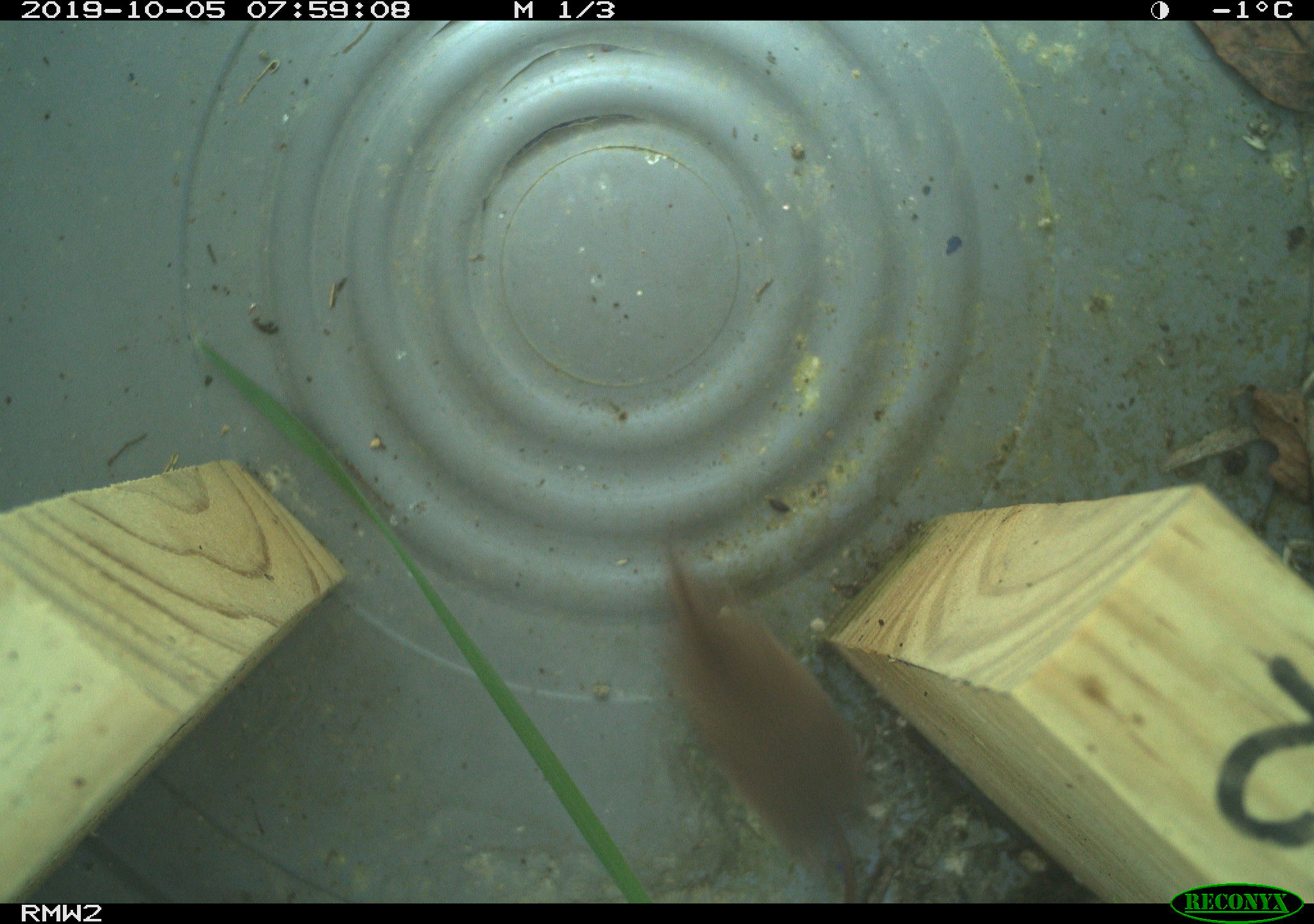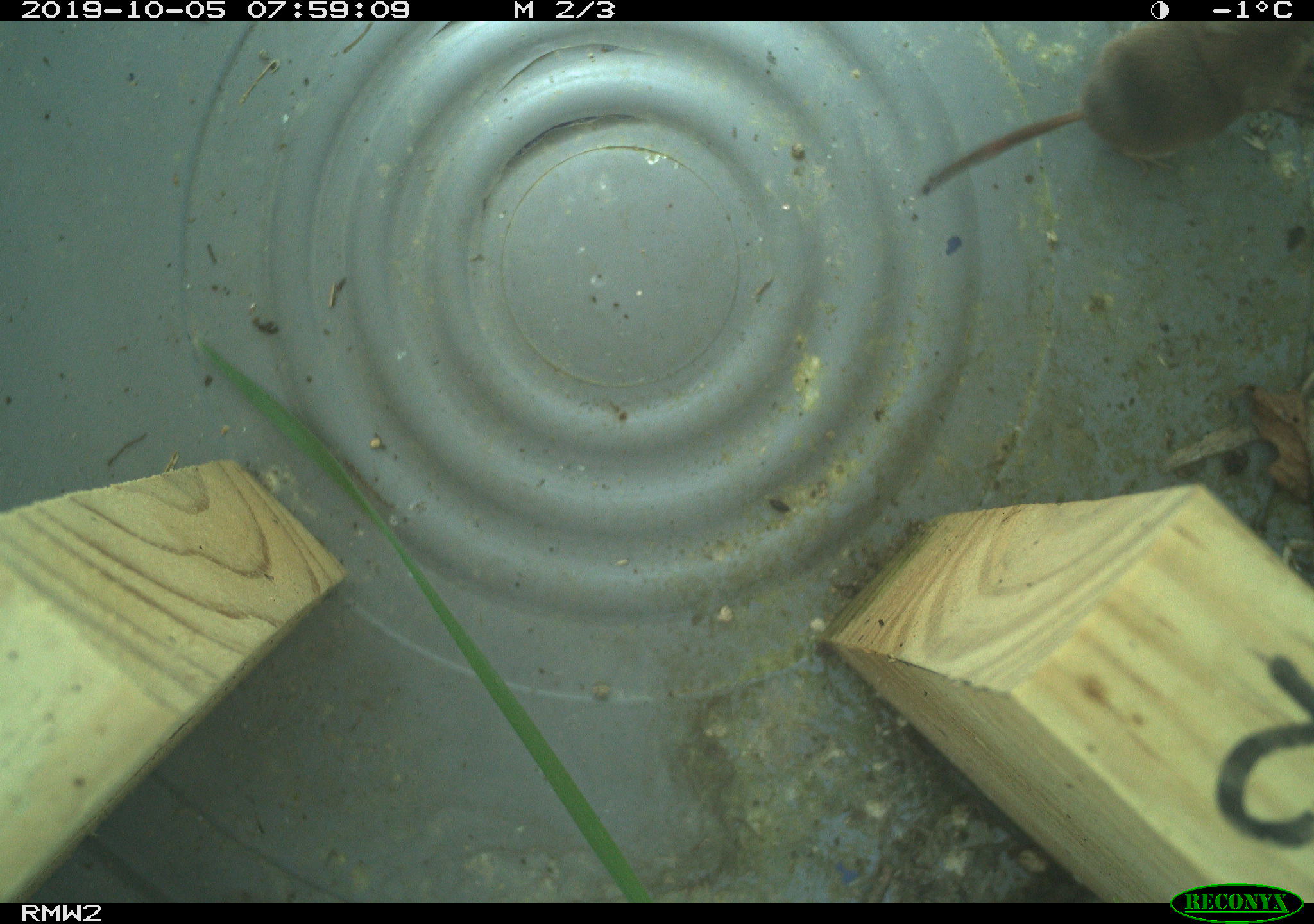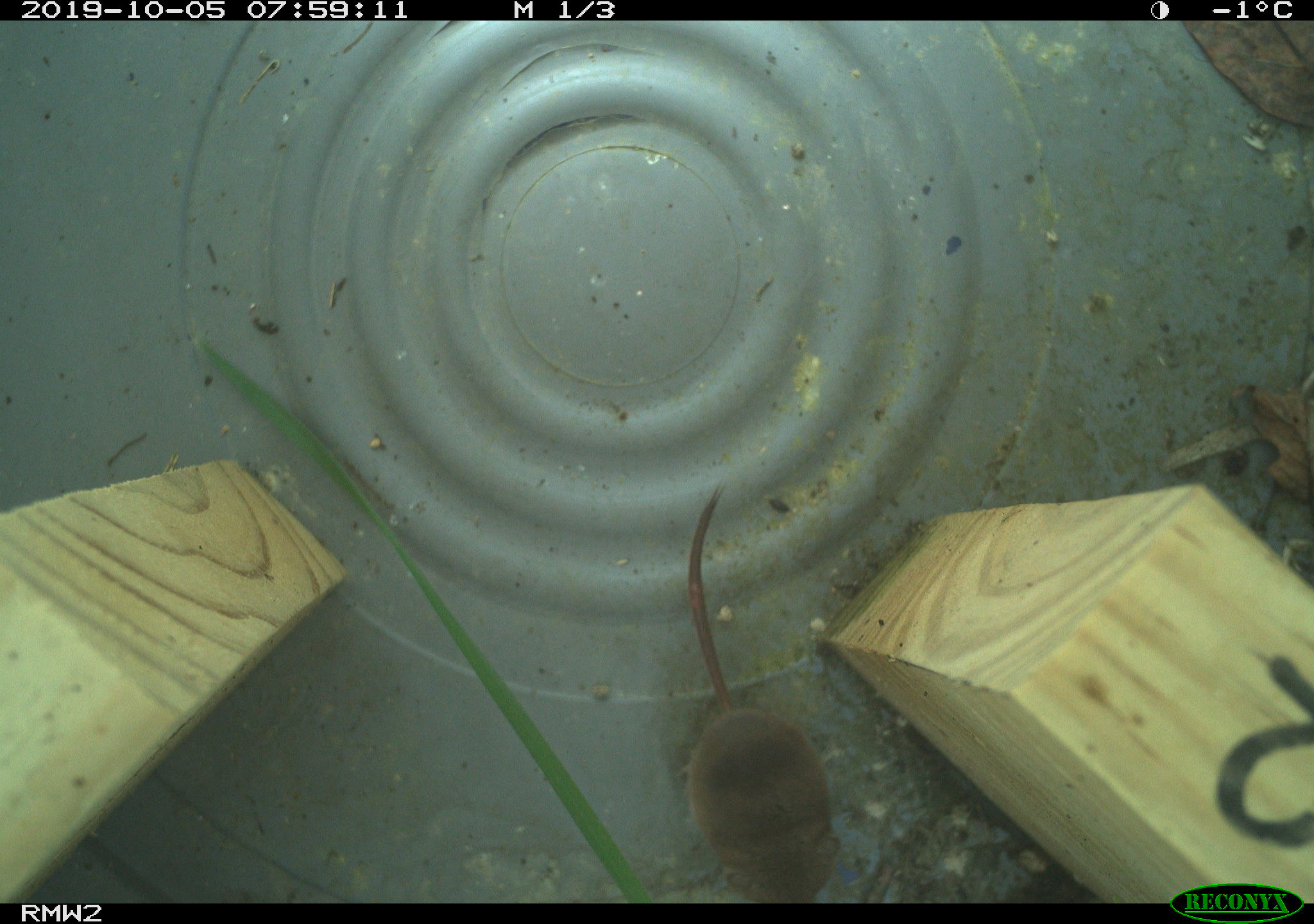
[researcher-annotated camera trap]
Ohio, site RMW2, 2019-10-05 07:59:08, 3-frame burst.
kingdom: Animalia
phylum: Chordata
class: Mammalia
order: Eulipotyphla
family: Soricidae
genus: Sorex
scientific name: Sorex cinereus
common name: masked shrew